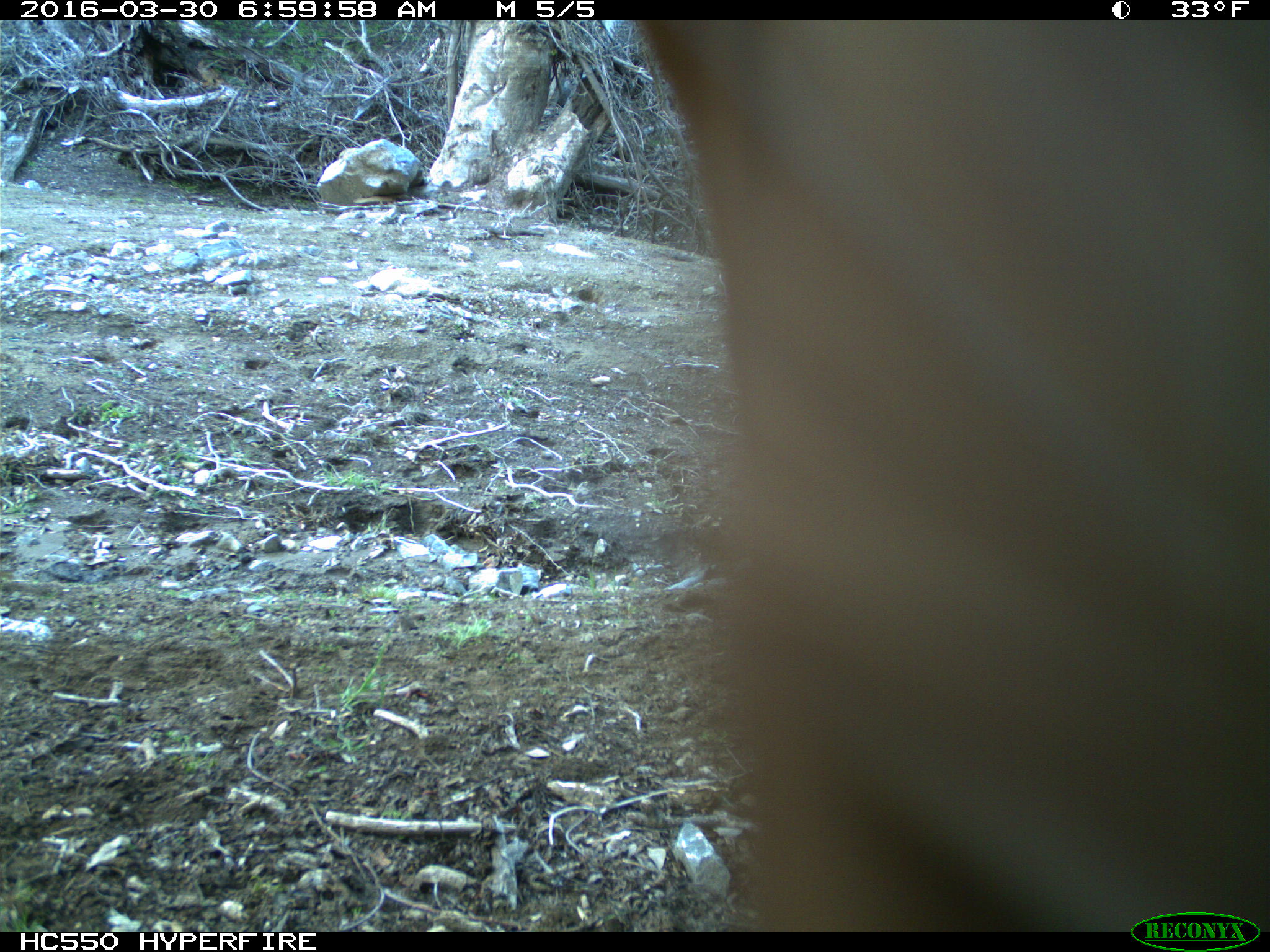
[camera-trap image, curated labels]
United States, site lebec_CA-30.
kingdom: Animalia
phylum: Chordata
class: Mammalia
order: Artiodactyla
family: Bovidae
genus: Bos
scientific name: Bos taurus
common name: domestic cow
Bos taurus (domestic cow).